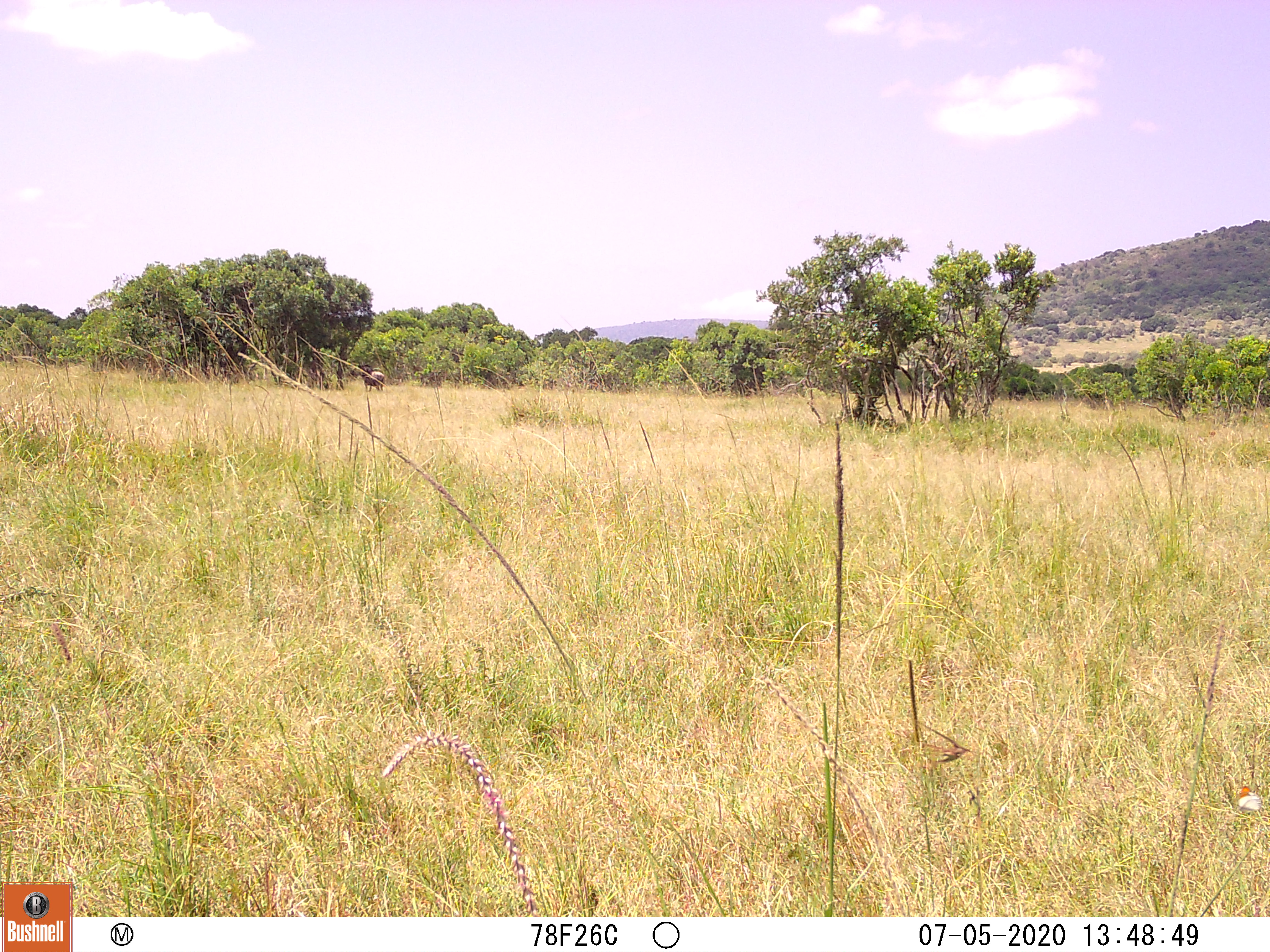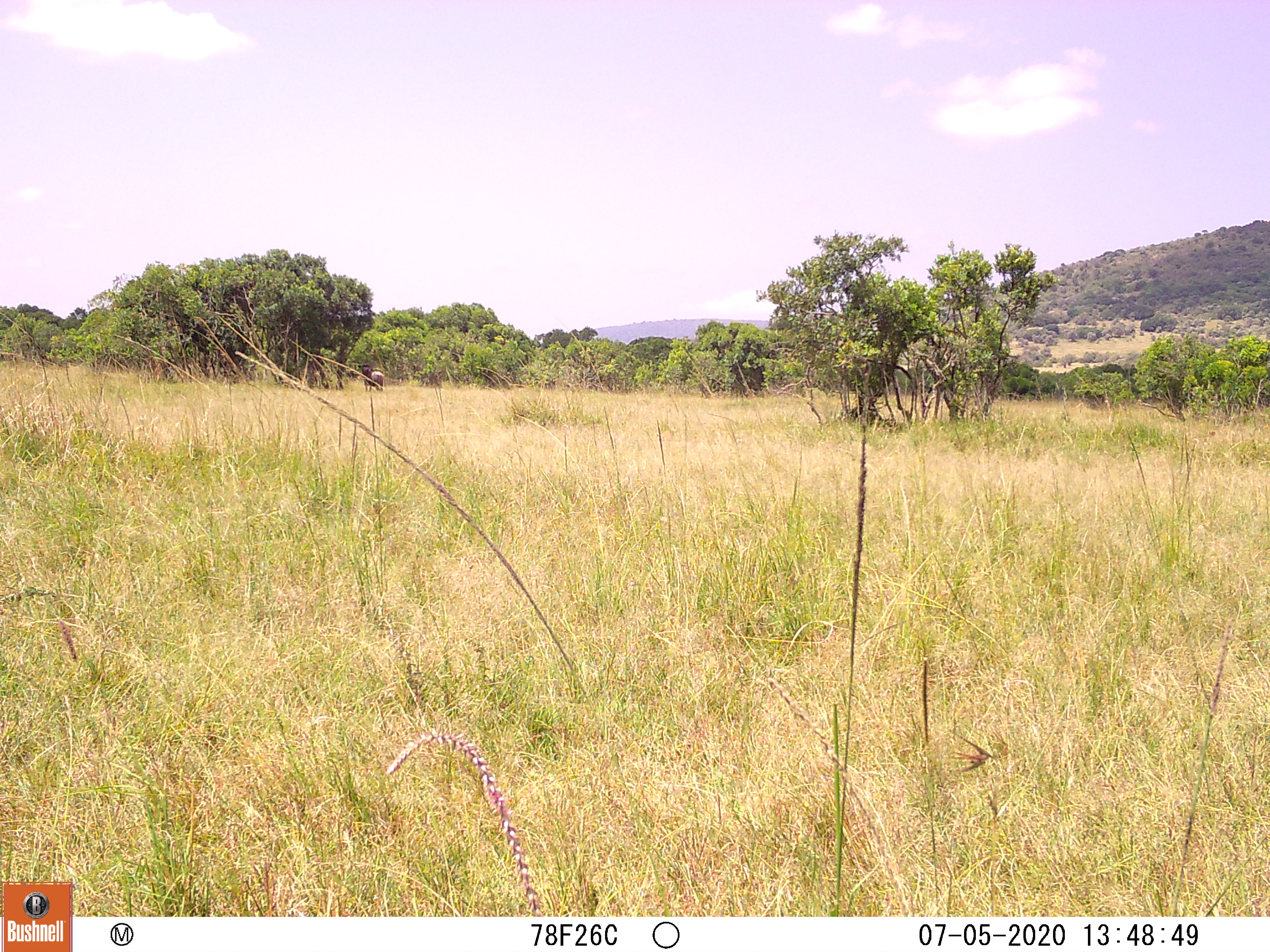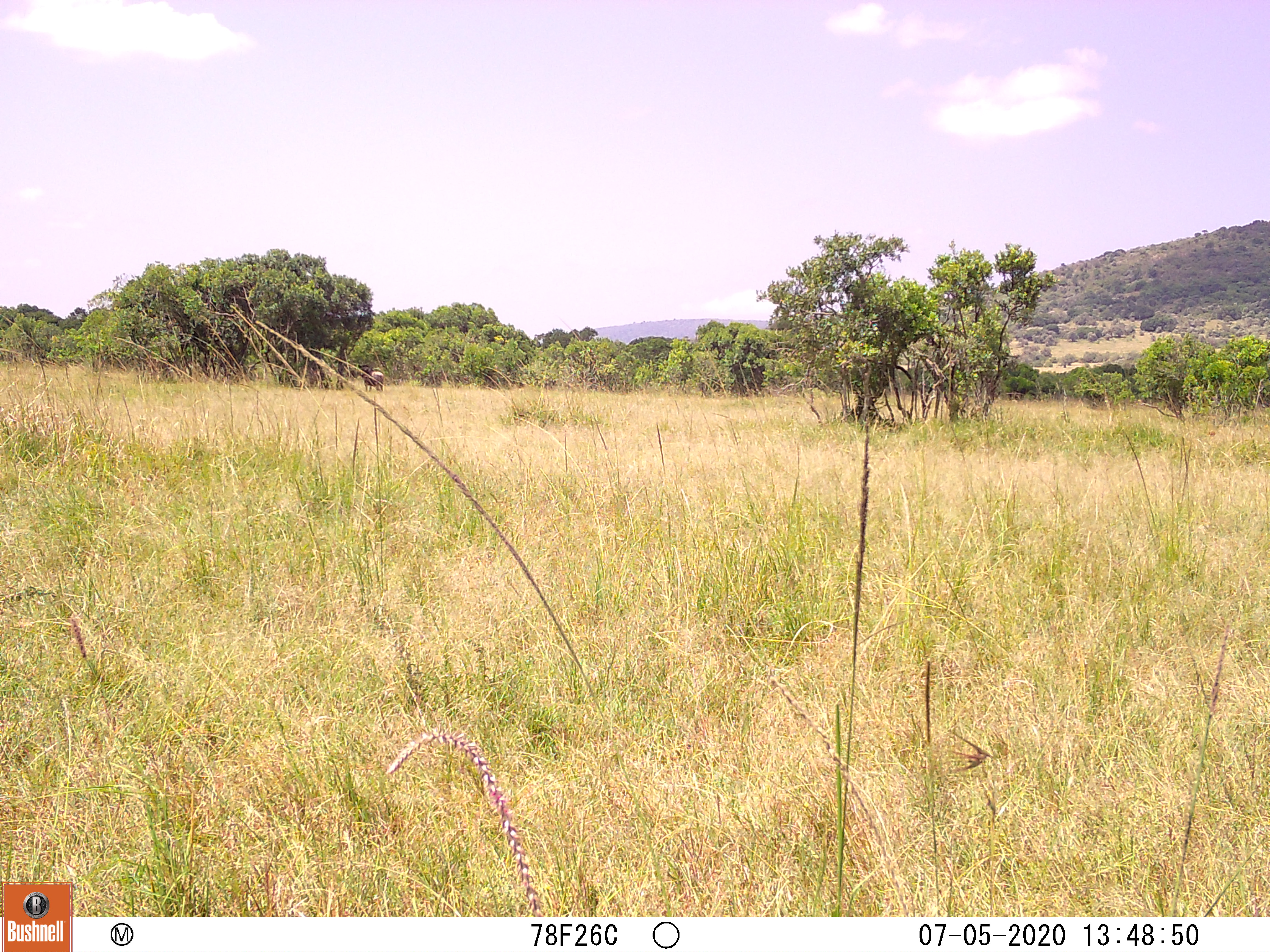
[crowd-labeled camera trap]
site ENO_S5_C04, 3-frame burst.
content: unidentified animal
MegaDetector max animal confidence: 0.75